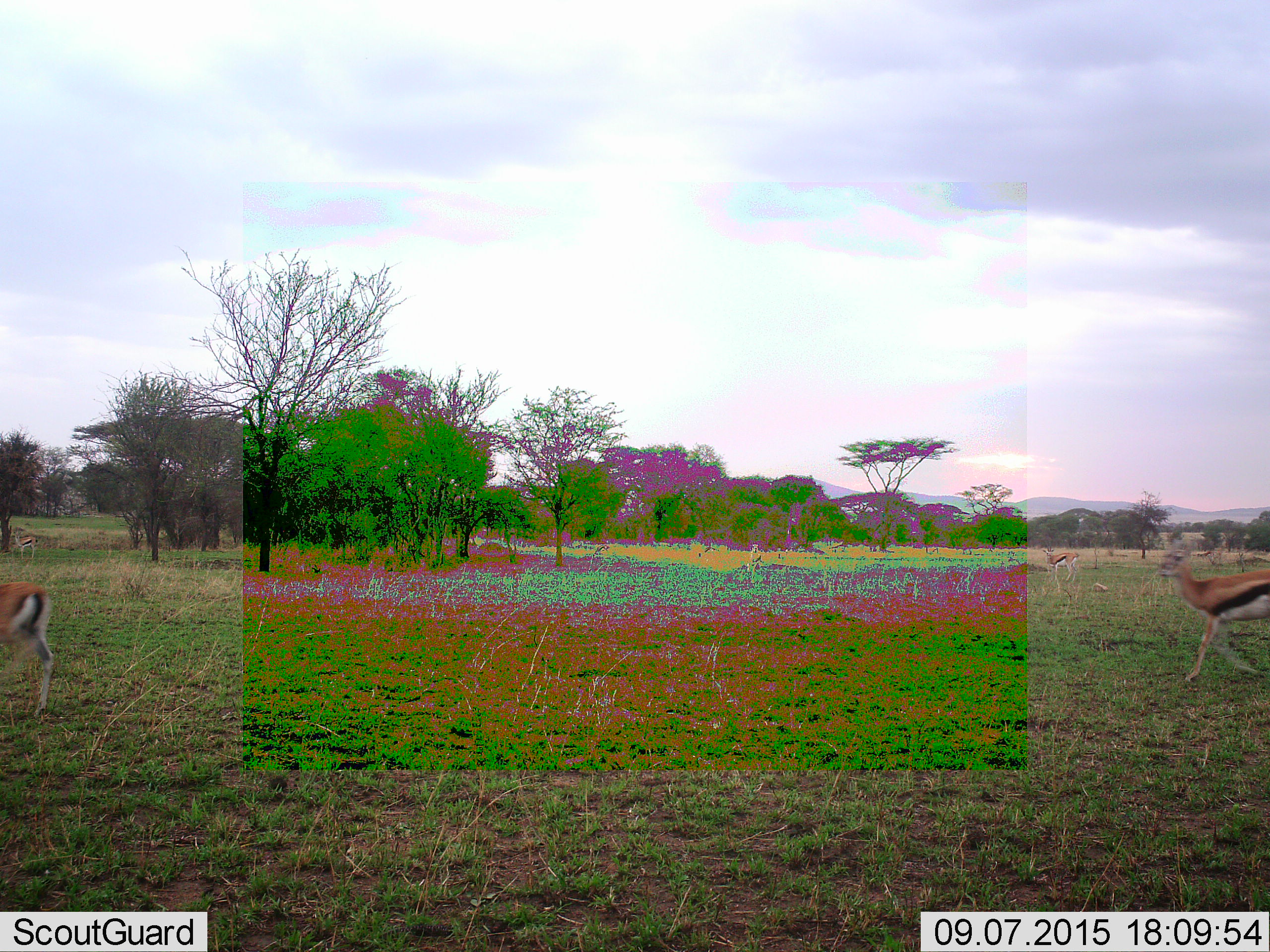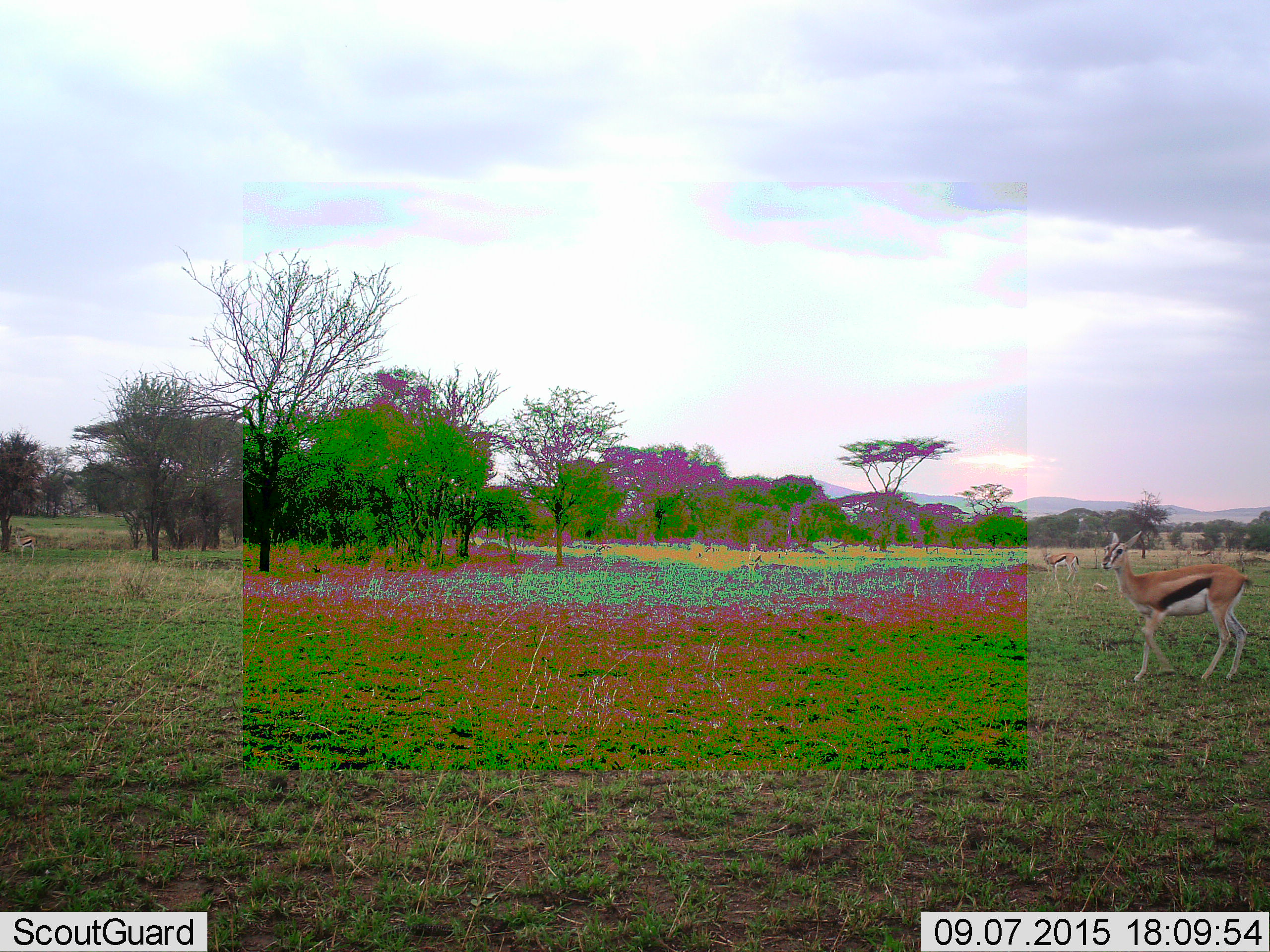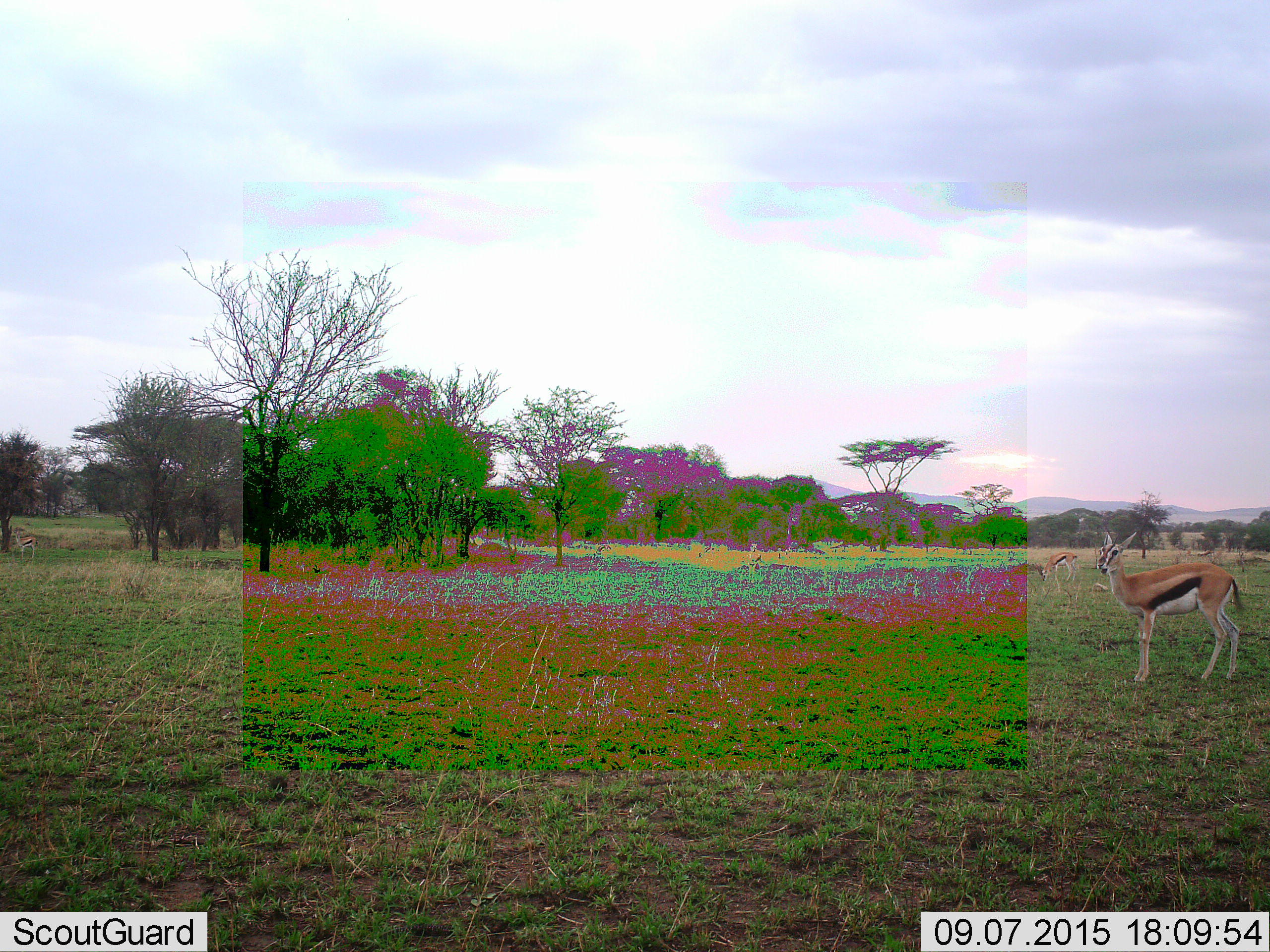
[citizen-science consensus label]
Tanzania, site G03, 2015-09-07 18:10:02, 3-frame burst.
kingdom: Animalia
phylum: Chordata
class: Mammalia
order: Artiodactyla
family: Bovidae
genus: Eudorcas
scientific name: Eudorcas thomsonii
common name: thomson's gazelle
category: gazellethomsons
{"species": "gazellethomsons (thomson's gazelle) (Eudorcas thomsonii)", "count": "4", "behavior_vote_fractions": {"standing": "71%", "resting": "0%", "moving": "88%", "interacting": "0%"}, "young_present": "0%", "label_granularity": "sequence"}